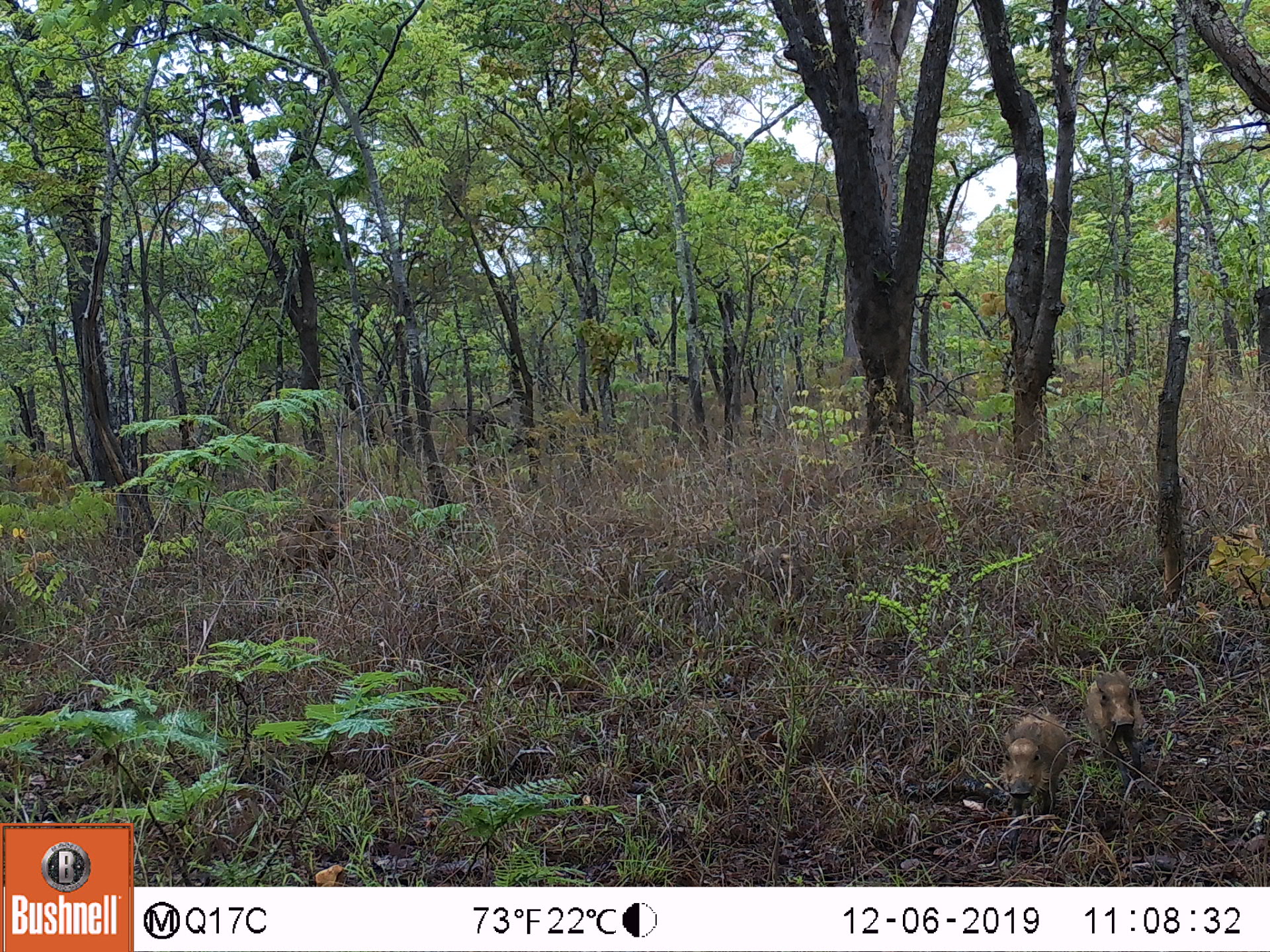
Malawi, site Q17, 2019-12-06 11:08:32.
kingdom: Animalia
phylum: Chordata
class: Mammalia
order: Artiodactyla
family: Suidae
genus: Phacochoerus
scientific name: Phacochoerus africanus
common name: common warthog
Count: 3.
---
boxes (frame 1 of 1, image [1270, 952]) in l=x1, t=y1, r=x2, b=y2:
common warthog: l=998, t=710, r=1069, b=824; l=1081, t=668, r=1147, b=777; l=276, t=506, r=361, b=577